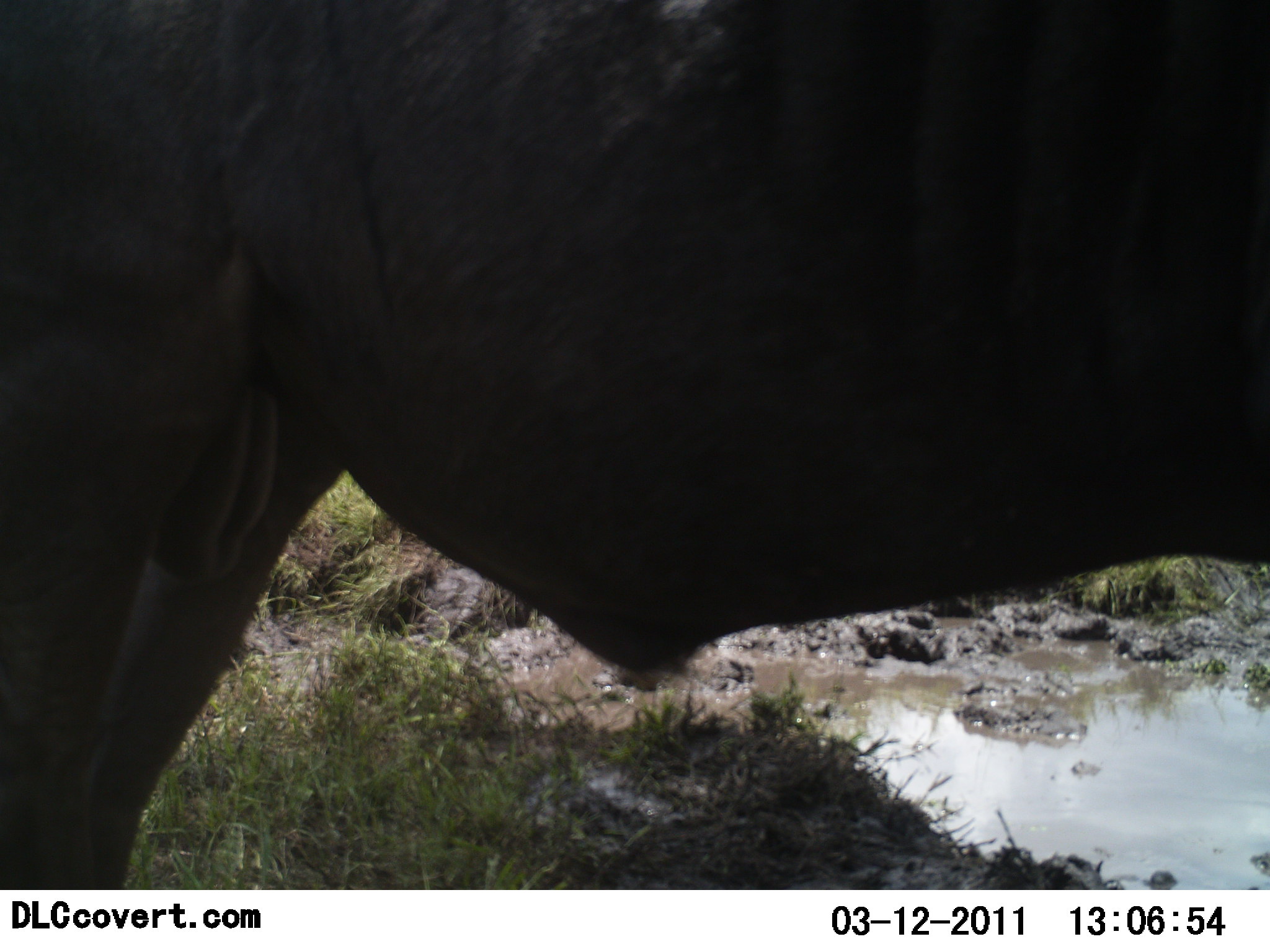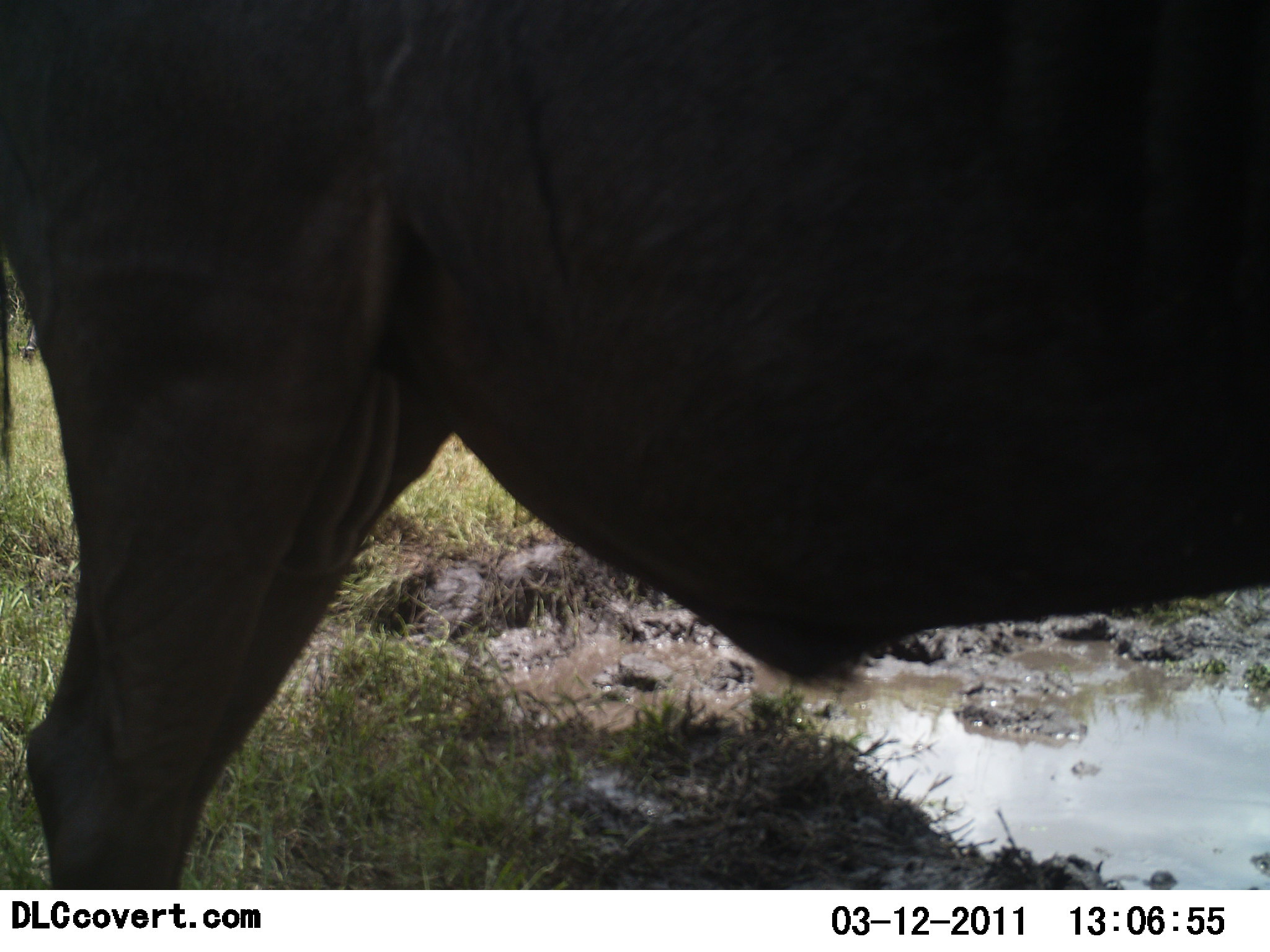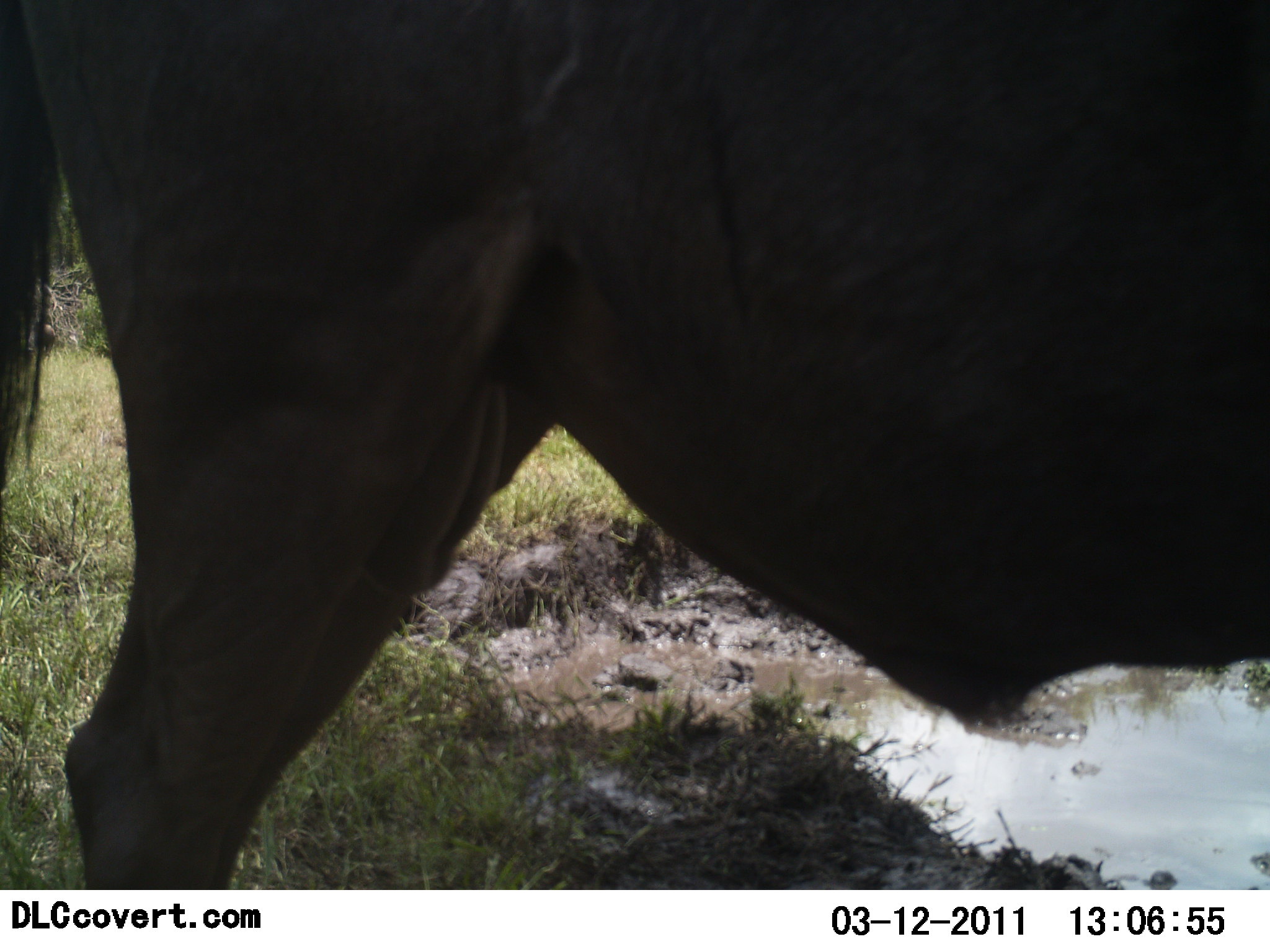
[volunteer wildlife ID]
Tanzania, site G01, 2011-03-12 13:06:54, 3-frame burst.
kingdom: Animalia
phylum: Chordata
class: Mammalia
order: Artiodactyla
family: Bovidae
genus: Connochaetes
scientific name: Connochaetes taurinus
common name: blue wildebeest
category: wildebeest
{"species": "wildebeest (blue wildebeest) (Connochaetes taurinus)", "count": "1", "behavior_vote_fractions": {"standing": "90%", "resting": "0%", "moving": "10%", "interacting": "0%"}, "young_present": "0%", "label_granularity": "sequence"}